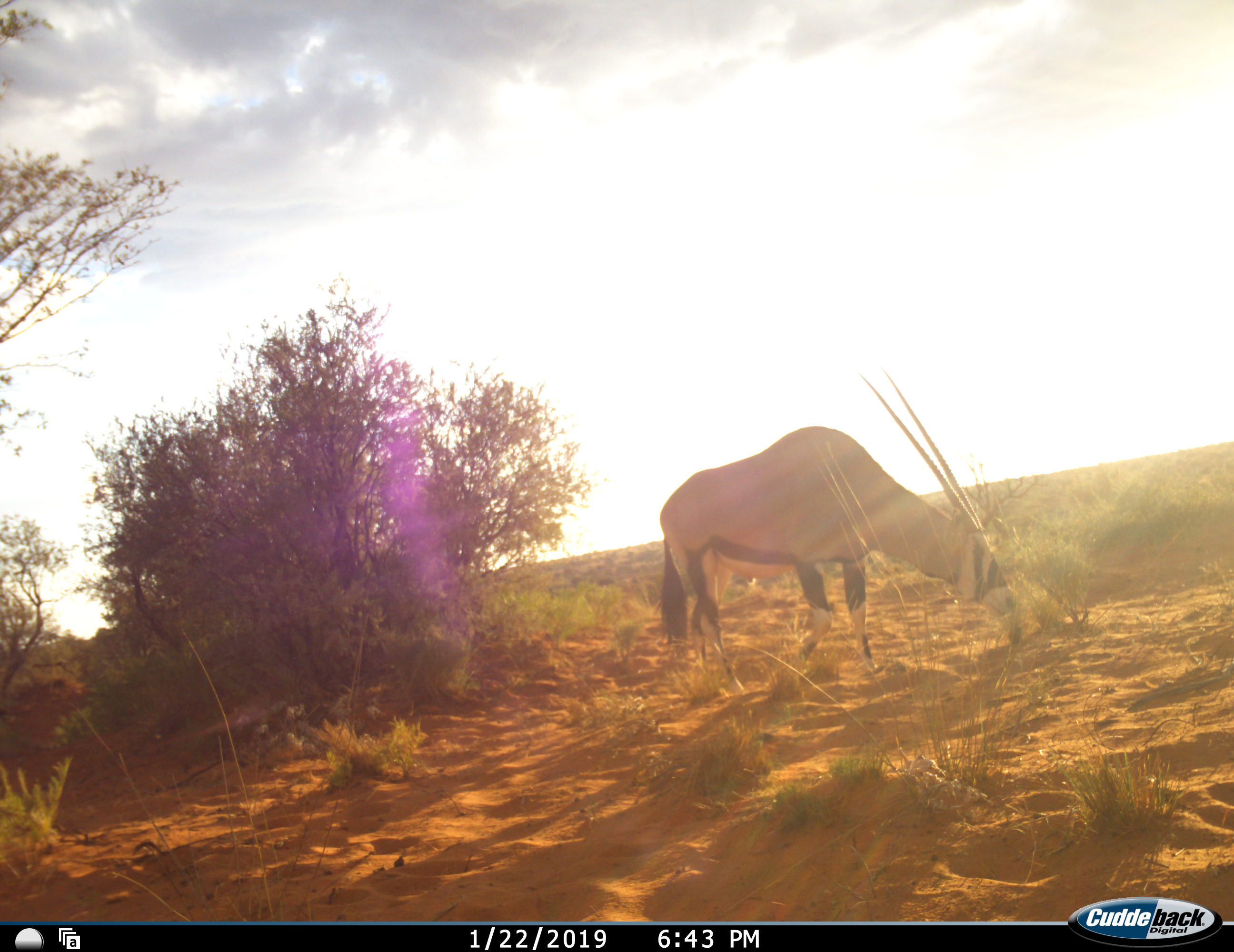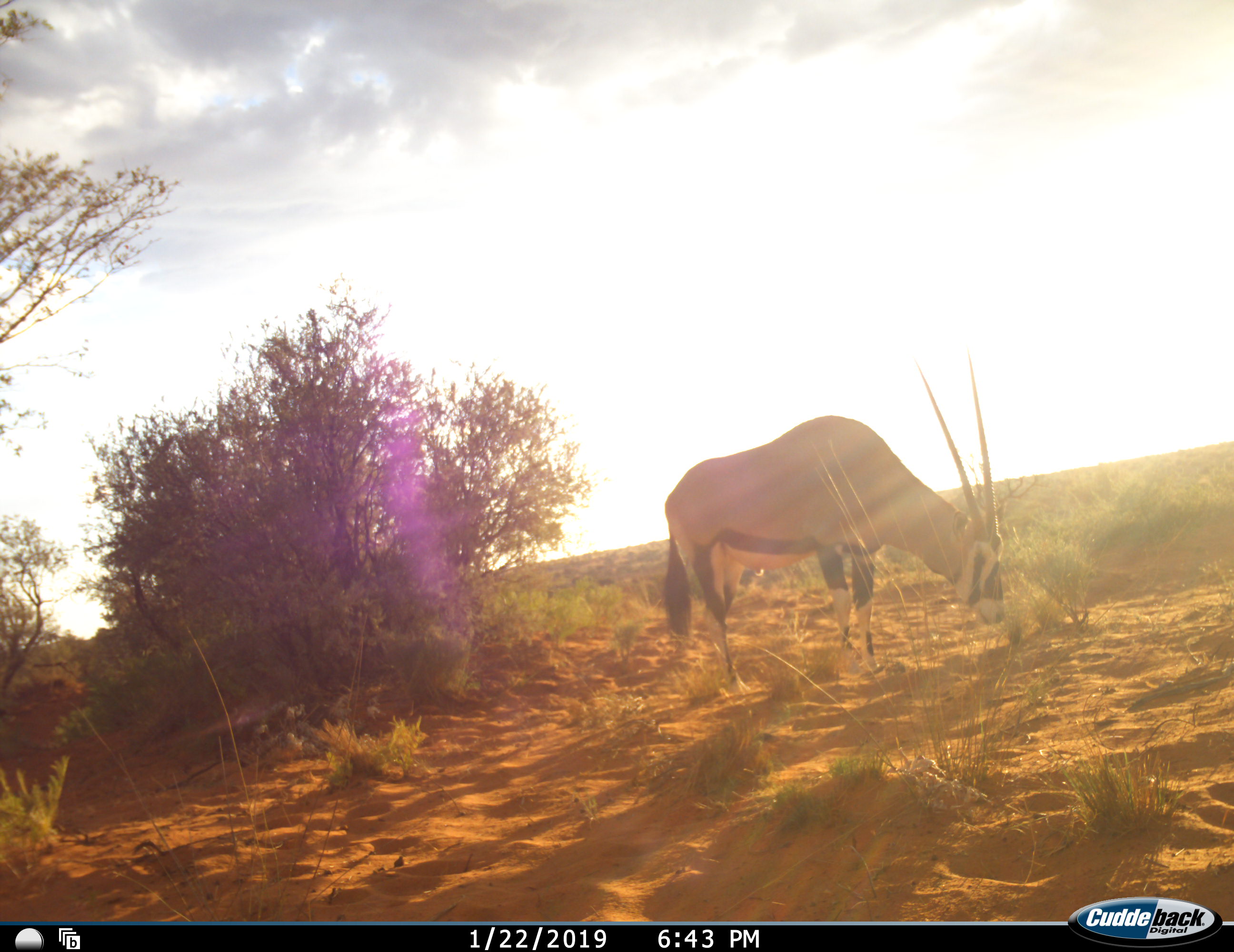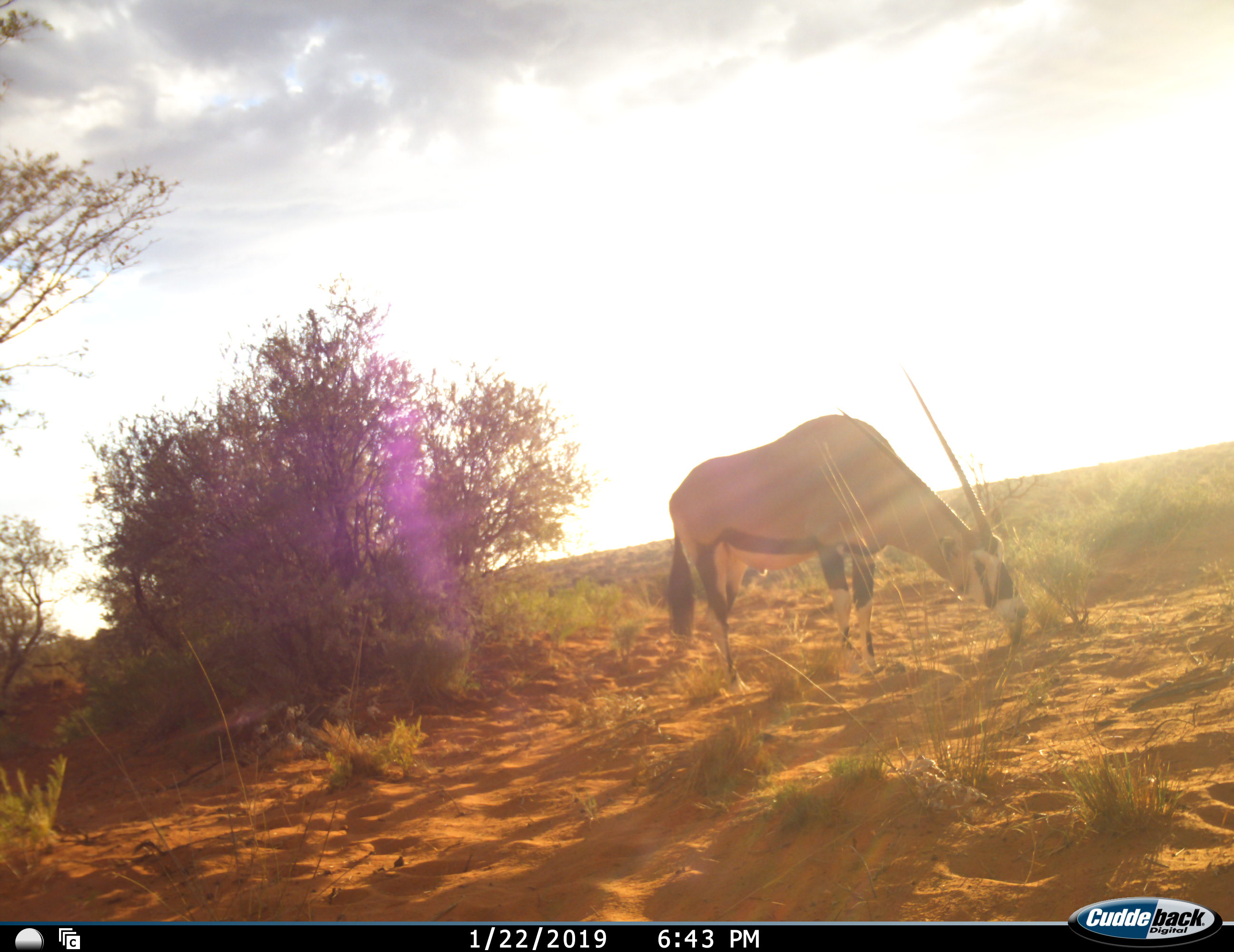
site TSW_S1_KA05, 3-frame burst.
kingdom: Animalia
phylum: Chordata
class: Mammalia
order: Artiodactyla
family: Bovidae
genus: Oryx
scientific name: Oryx gazella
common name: gemsbok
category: oryx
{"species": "oryx (gemsbok) (Oryx gazella)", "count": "1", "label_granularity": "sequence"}